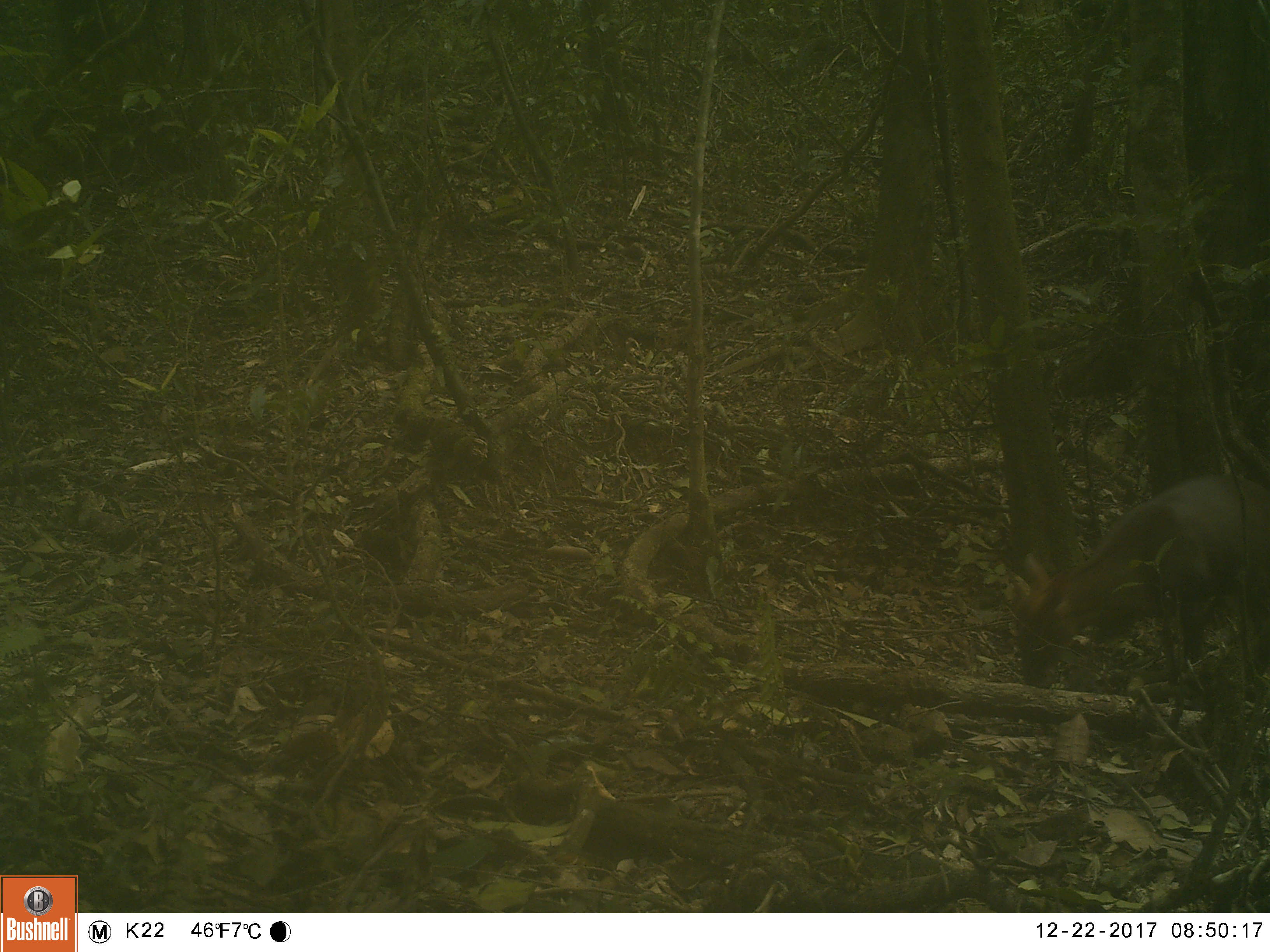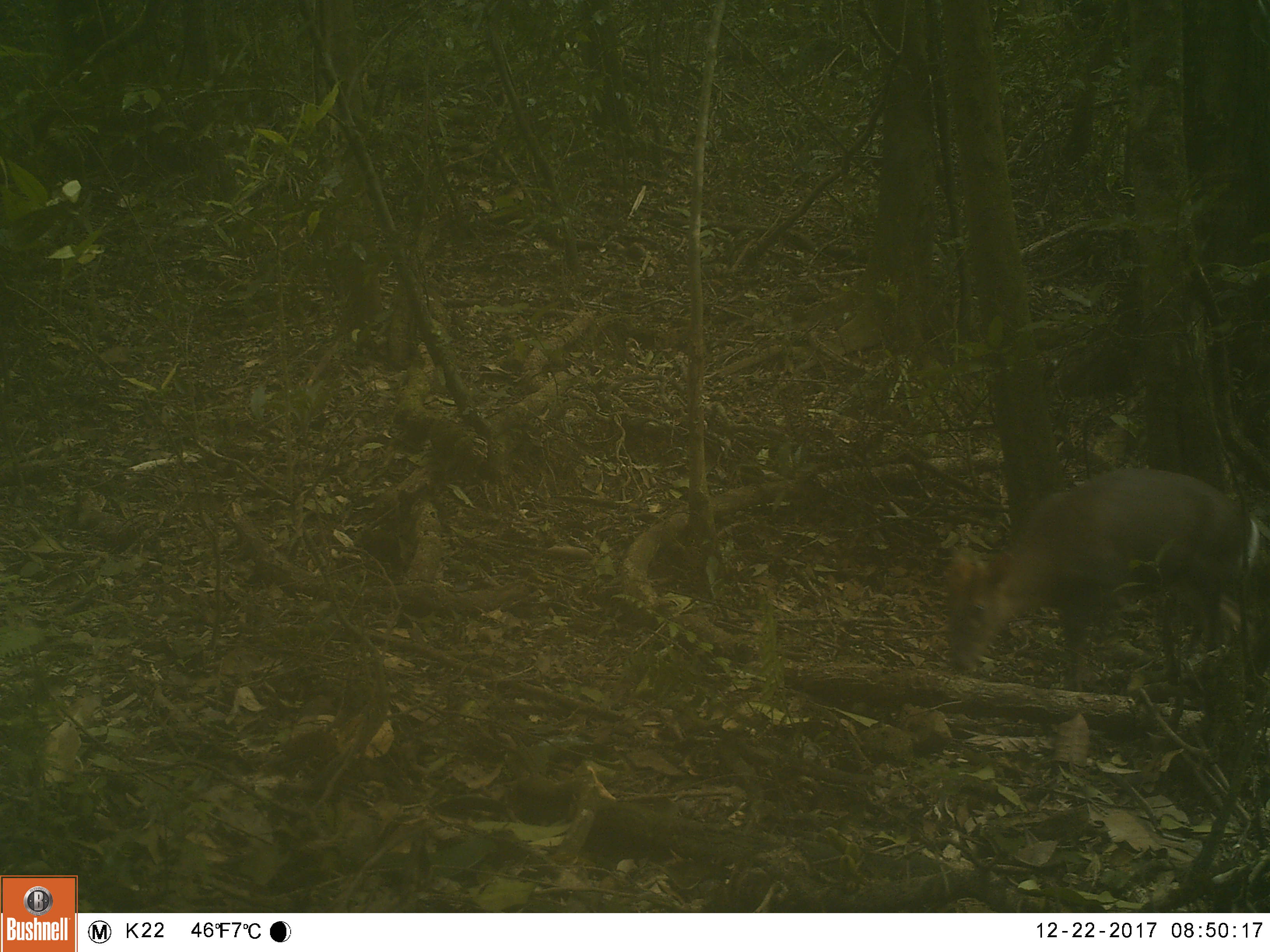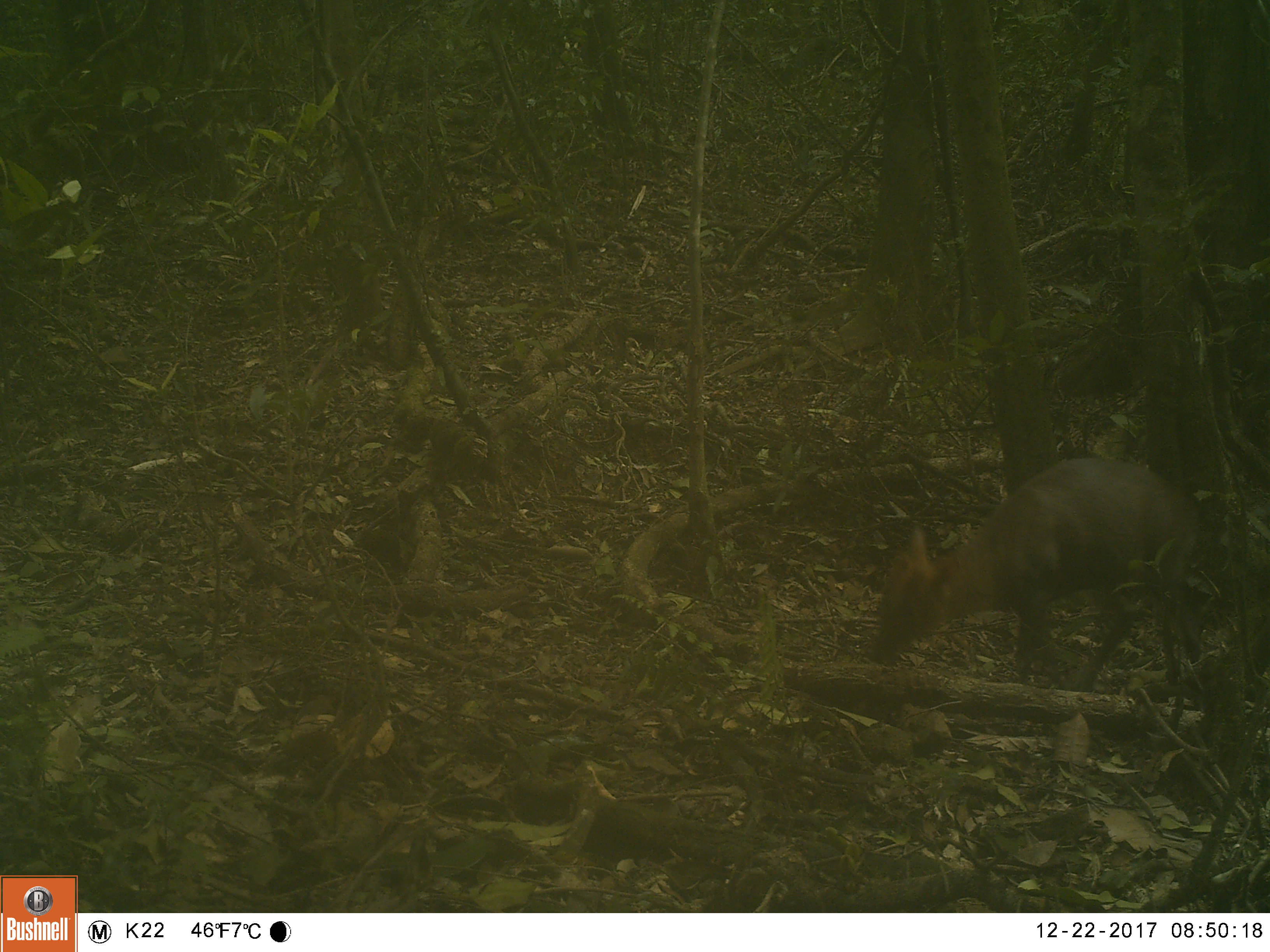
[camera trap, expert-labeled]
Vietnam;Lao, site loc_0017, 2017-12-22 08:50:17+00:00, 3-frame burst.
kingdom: Animalia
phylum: Chordata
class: Mammalia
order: Artiodactyla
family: Cervidae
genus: Muntiacus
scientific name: Muntiacus rooseveltorum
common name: roosevelt's muntjac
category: roosevelts muntjac group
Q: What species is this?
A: Roosevelts muntjac group (roosevelt's muntjac) (Muntiacus rooseveltorum).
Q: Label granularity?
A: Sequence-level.